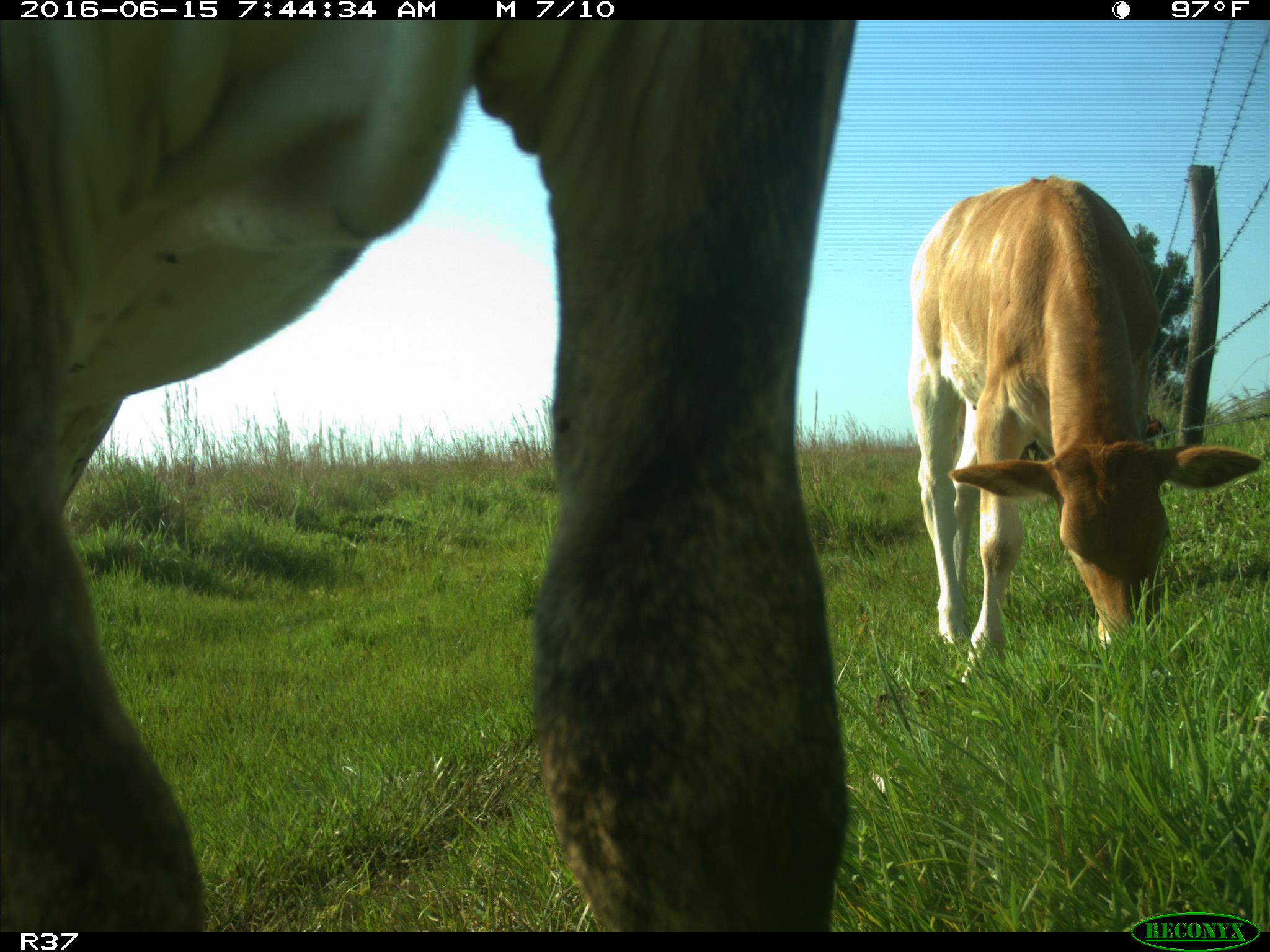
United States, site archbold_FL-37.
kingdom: Animalia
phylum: Chordata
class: Mammalia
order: Artiodactyla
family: Bovidae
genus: Bos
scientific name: Bos taurus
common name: domestic cow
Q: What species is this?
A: Bos taurus (domestic cow).